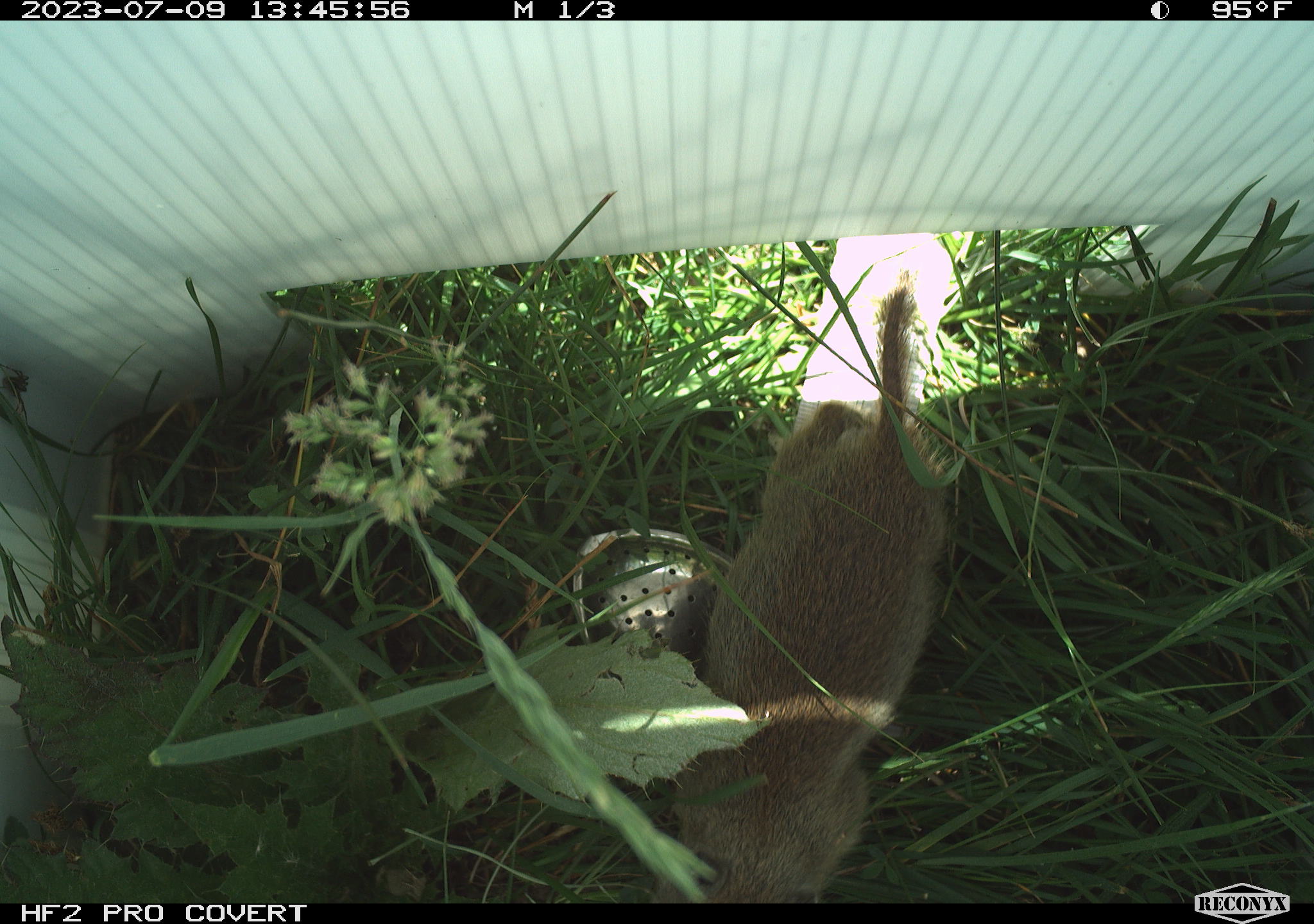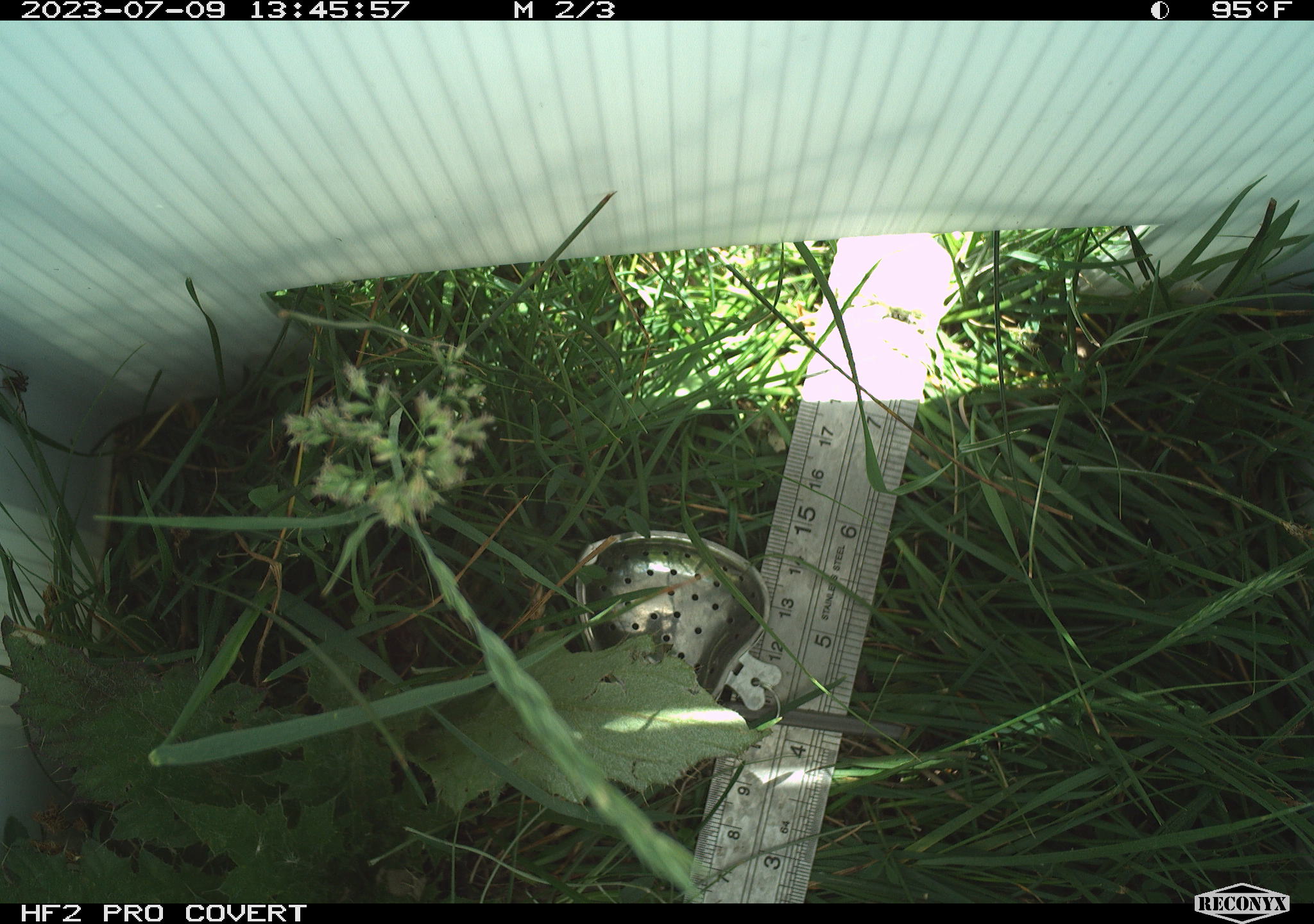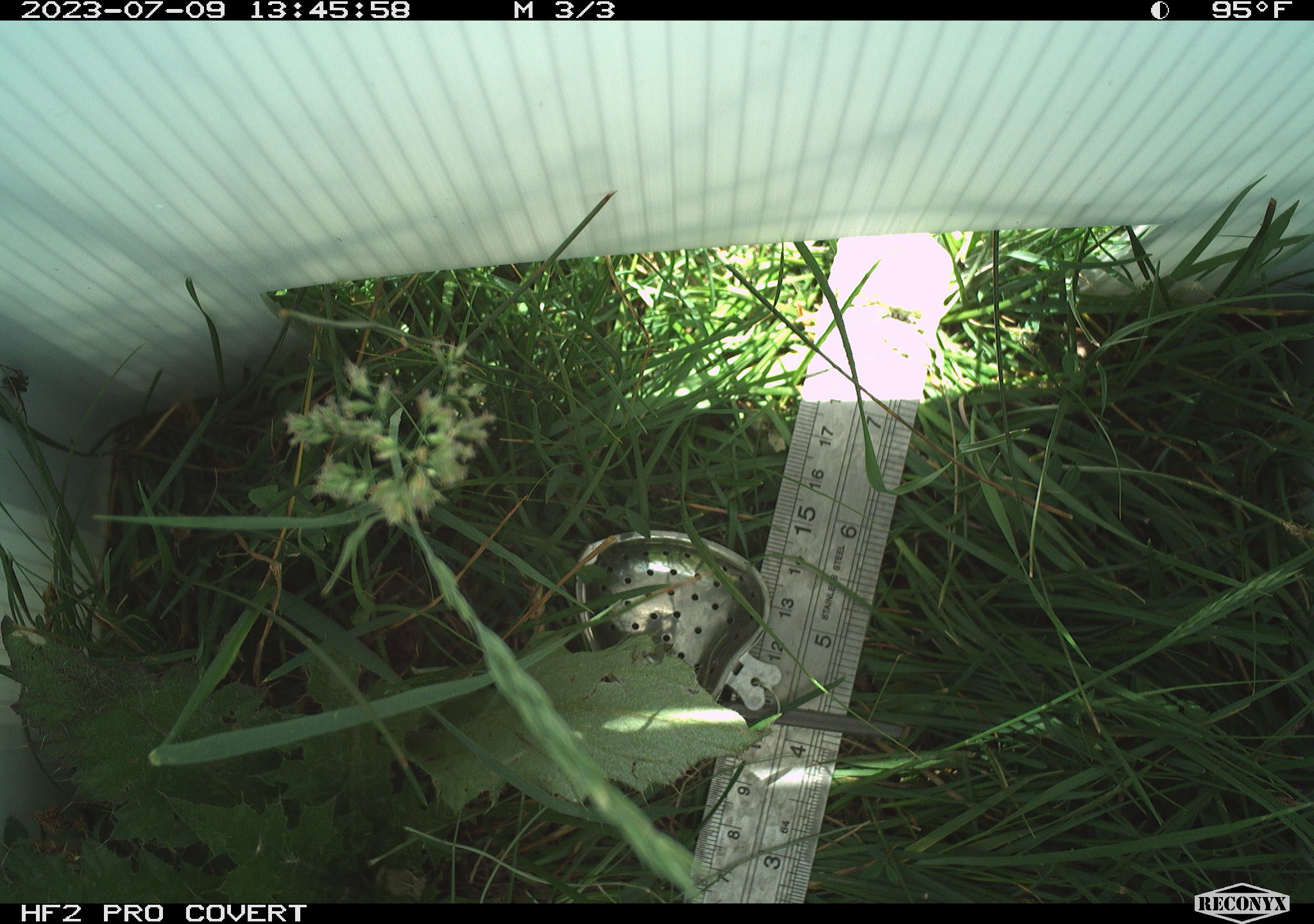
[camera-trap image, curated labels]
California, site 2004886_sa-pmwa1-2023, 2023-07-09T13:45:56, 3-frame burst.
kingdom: Animalia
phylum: Chordata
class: Mammalia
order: Rodentia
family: Sciuridae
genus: Urocitellus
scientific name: Urocitellus beldingi beldingi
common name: belding's ground squirrel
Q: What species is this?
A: Belding's ground squirrel (Urocitellus beldingi beldingi).